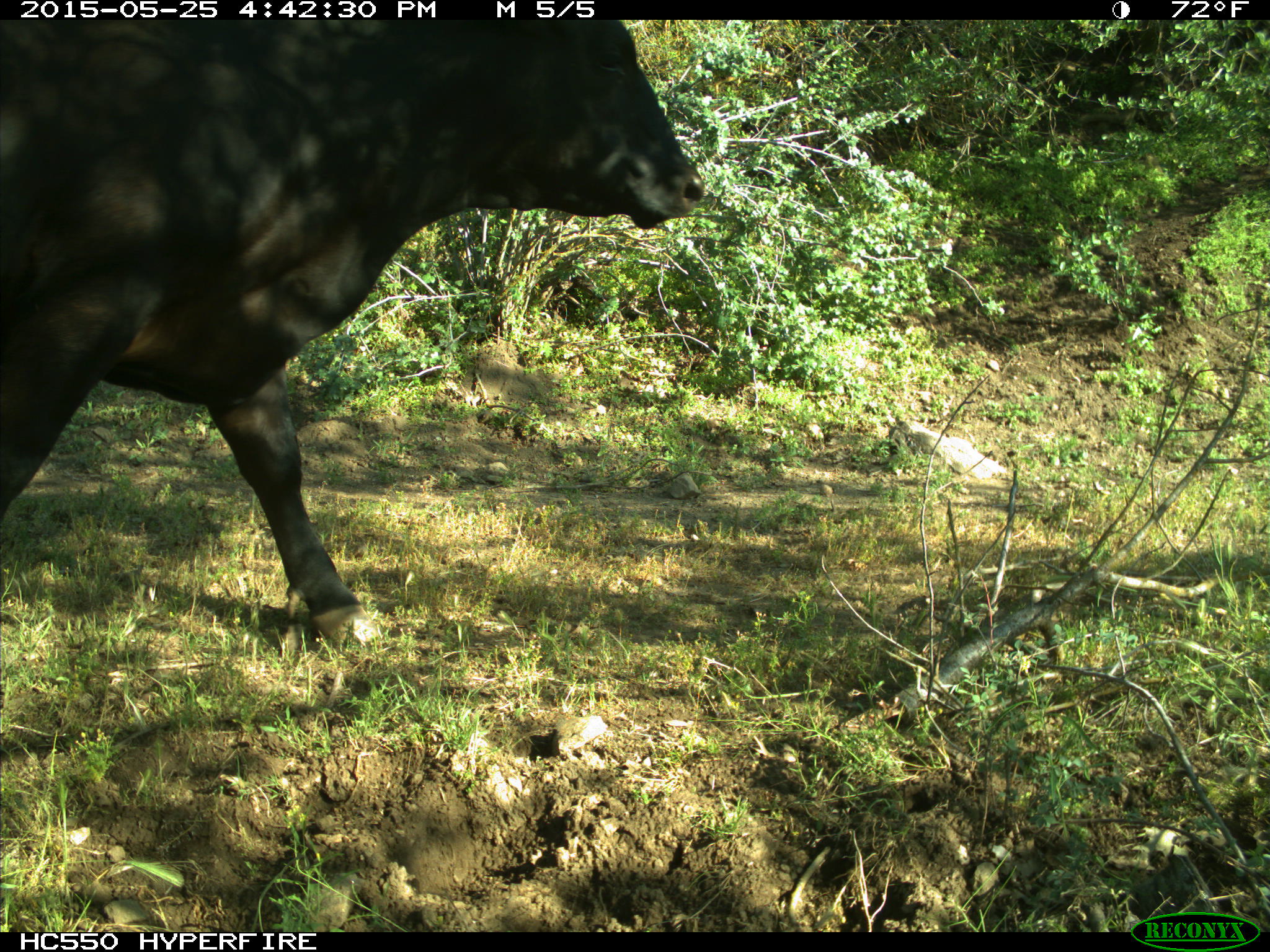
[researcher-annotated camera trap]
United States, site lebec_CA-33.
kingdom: Animalia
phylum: Chordata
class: Mammalia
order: Artiodactyla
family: Bovidae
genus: Bos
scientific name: Bos taurus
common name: domestic cow